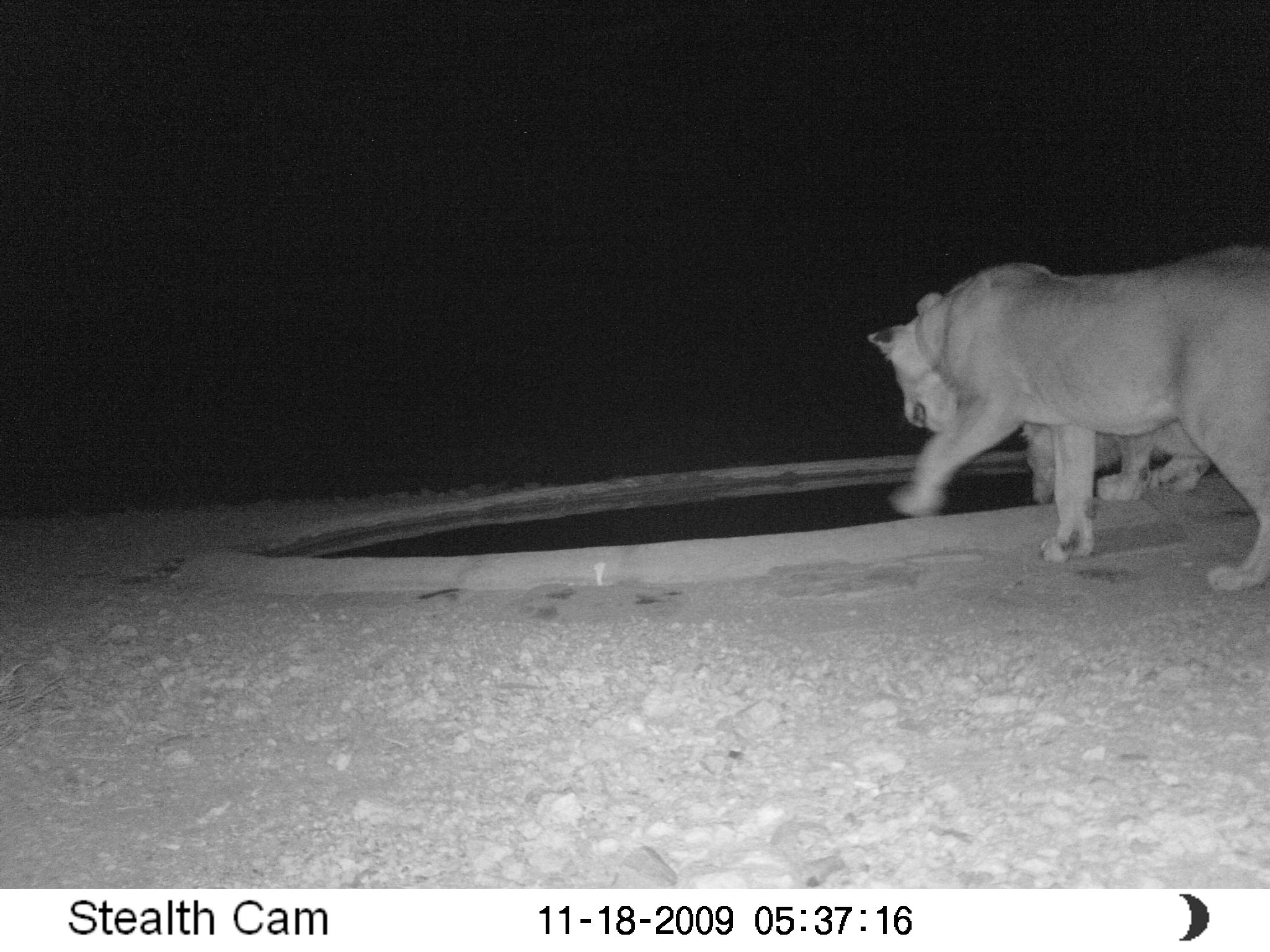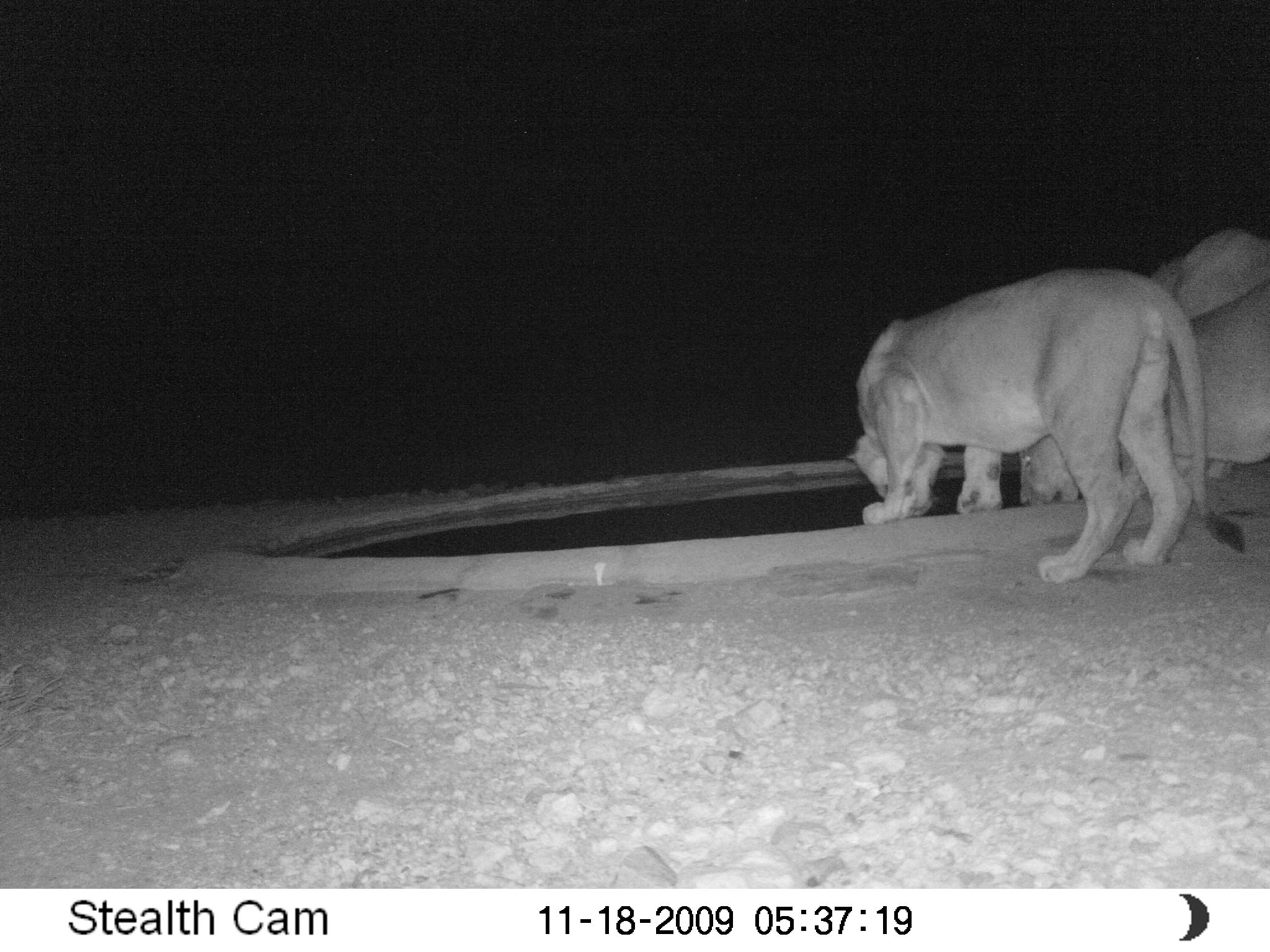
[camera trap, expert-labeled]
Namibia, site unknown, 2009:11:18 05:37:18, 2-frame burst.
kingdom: Animalia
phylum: Chordata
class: Mammalia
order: Carnivora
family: Felidae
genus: Panthera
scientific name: Panthera leo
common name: lion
Panthera leo (lion).